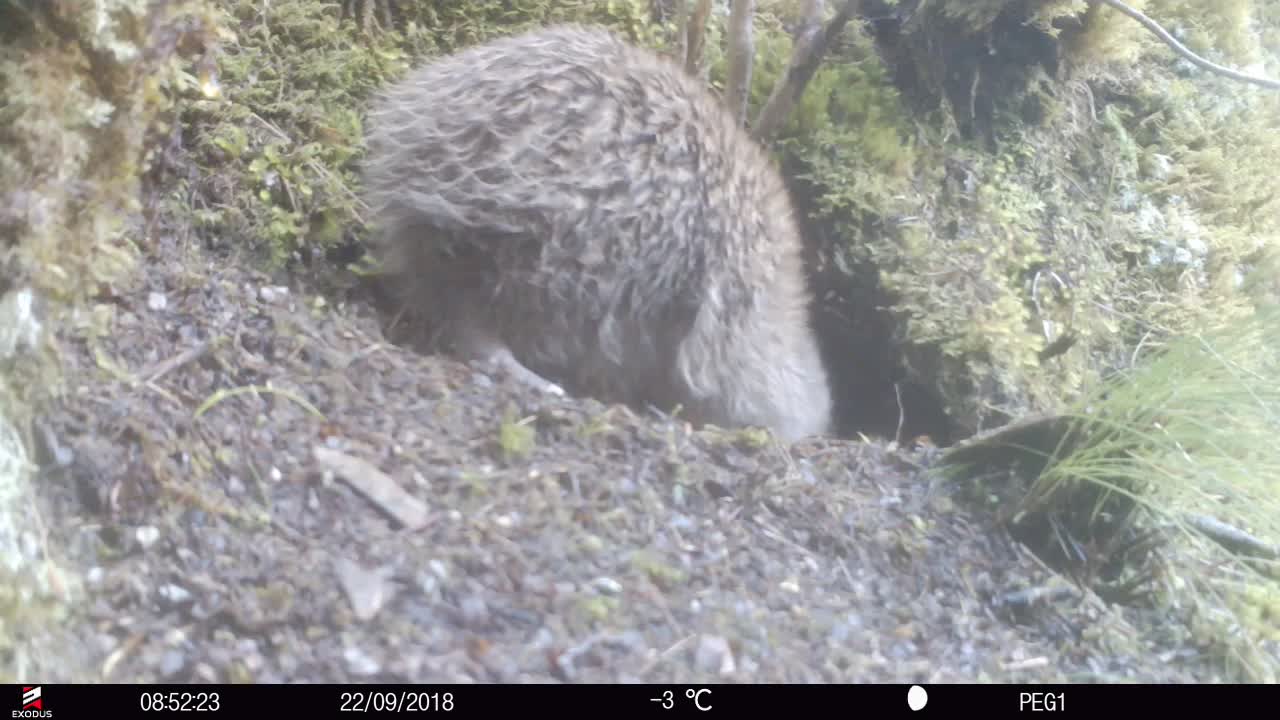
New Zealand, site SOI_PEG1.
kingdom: Animalia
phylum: Chordata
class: Aves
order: Apterygiformes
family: Apterygidae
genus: Apteryx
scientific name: Apteryx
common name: kiwi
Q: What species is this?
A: Kiwi (Apteryx).